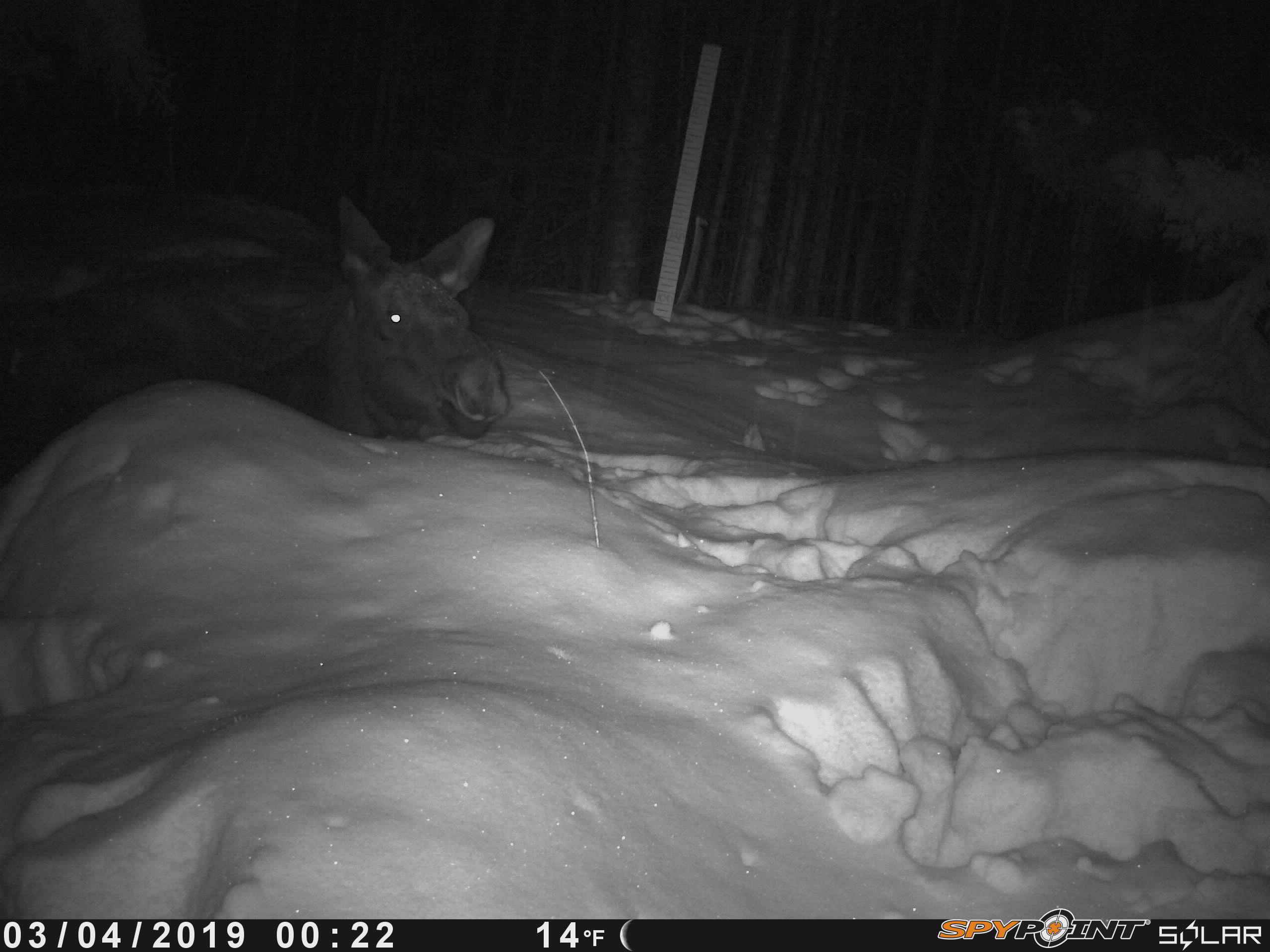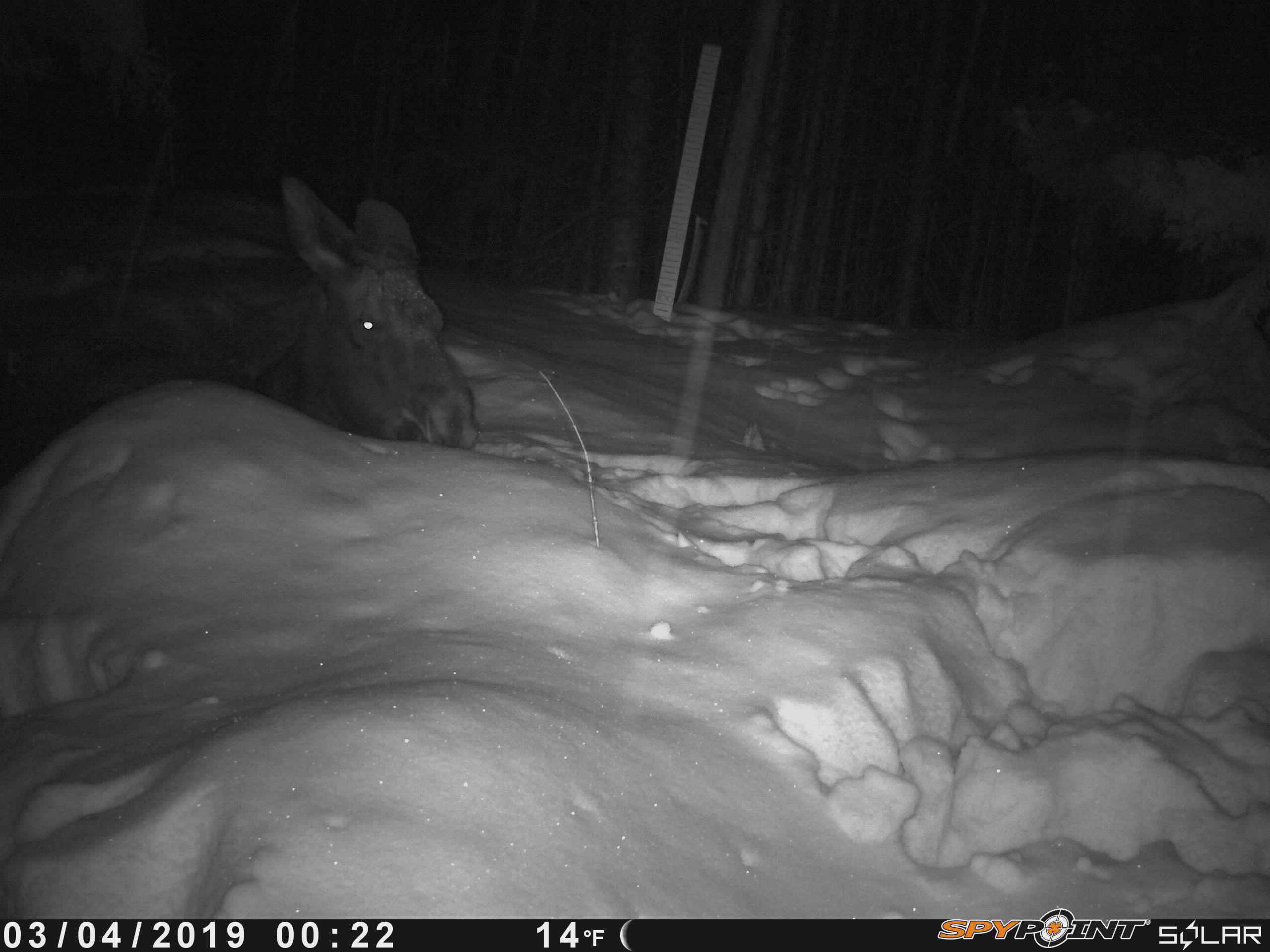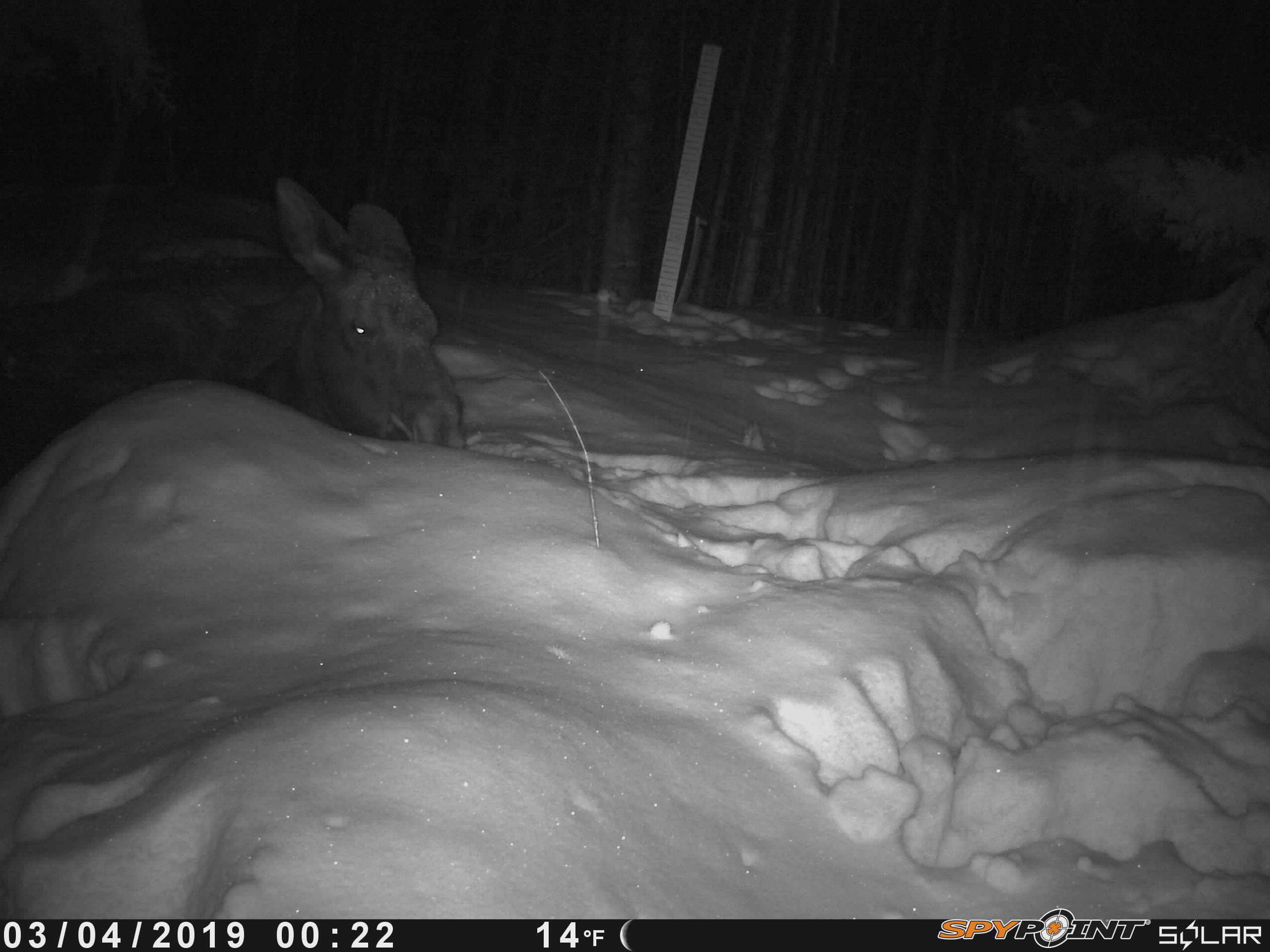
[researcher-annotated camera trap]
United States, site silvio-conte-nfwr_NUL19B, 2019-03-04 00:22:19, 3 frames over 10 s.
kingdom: Animalia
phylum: Chordata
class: Mammalia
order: Artiodactyla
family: Cervidae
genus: Alces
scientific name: Alces alces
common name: moose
Moose (Alces alces).